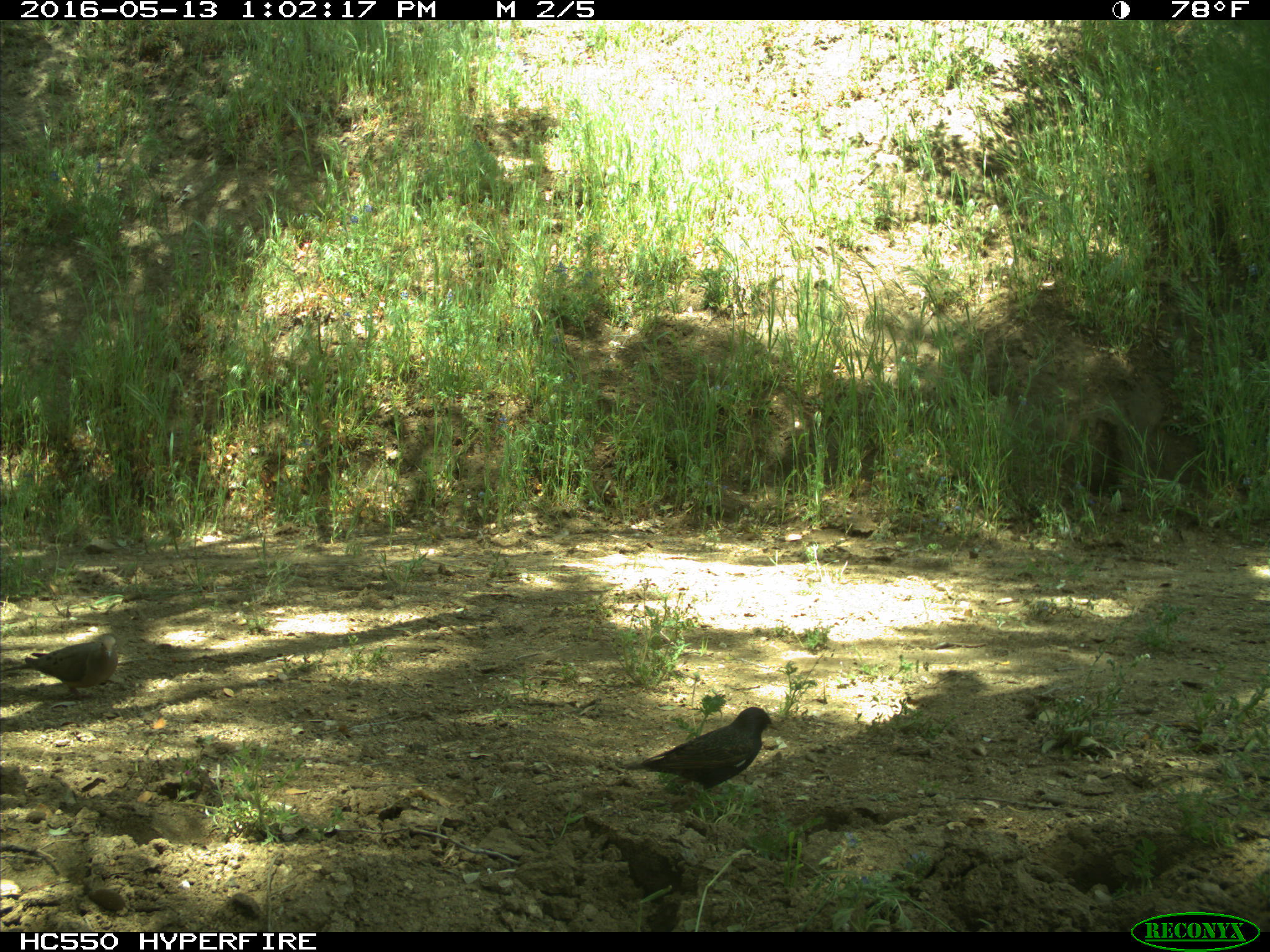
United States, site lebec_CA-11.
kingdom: Animalia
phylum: Chordata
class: Aves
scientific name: Aves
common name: birds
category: unidentified bird